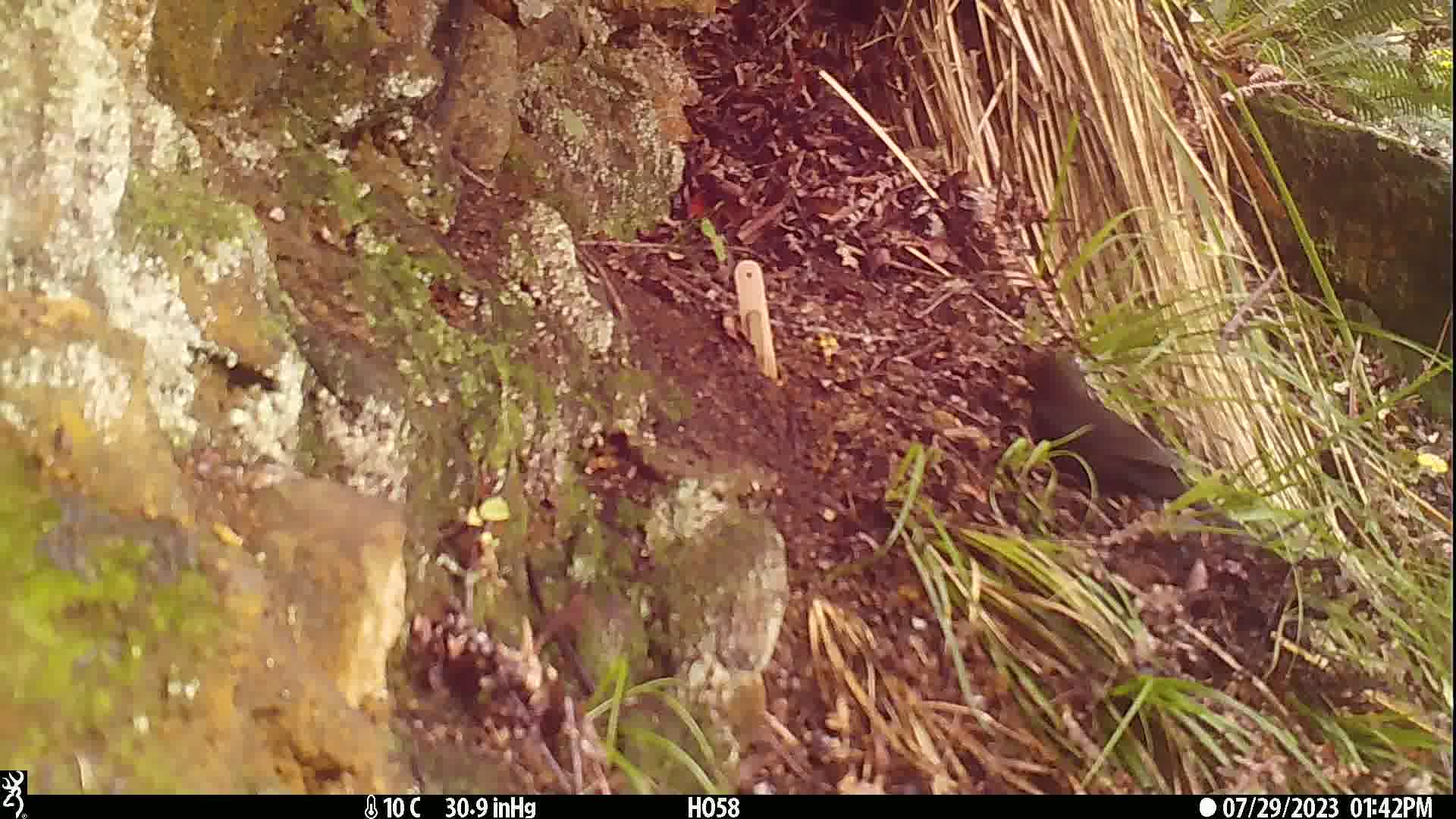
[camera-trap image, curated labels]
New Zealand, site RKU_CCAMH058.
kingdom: Animalia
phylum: Chordata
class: Aves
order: Passeriformes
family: Turdidae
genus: Turdus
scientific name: Turdus merula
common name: eurasian blackbird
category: blackbird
Blackbird (eurasian blackbird) (Turdus merula).